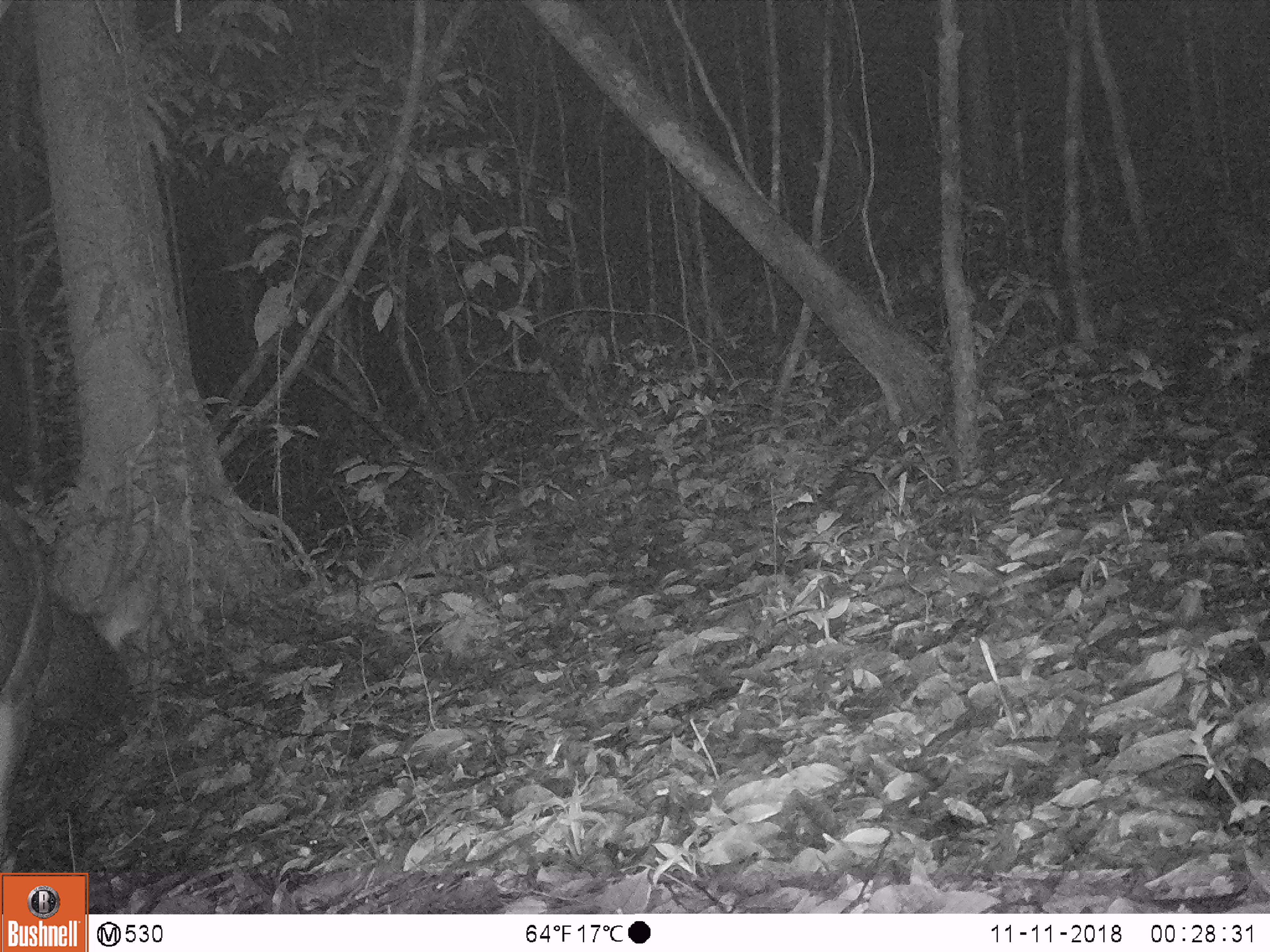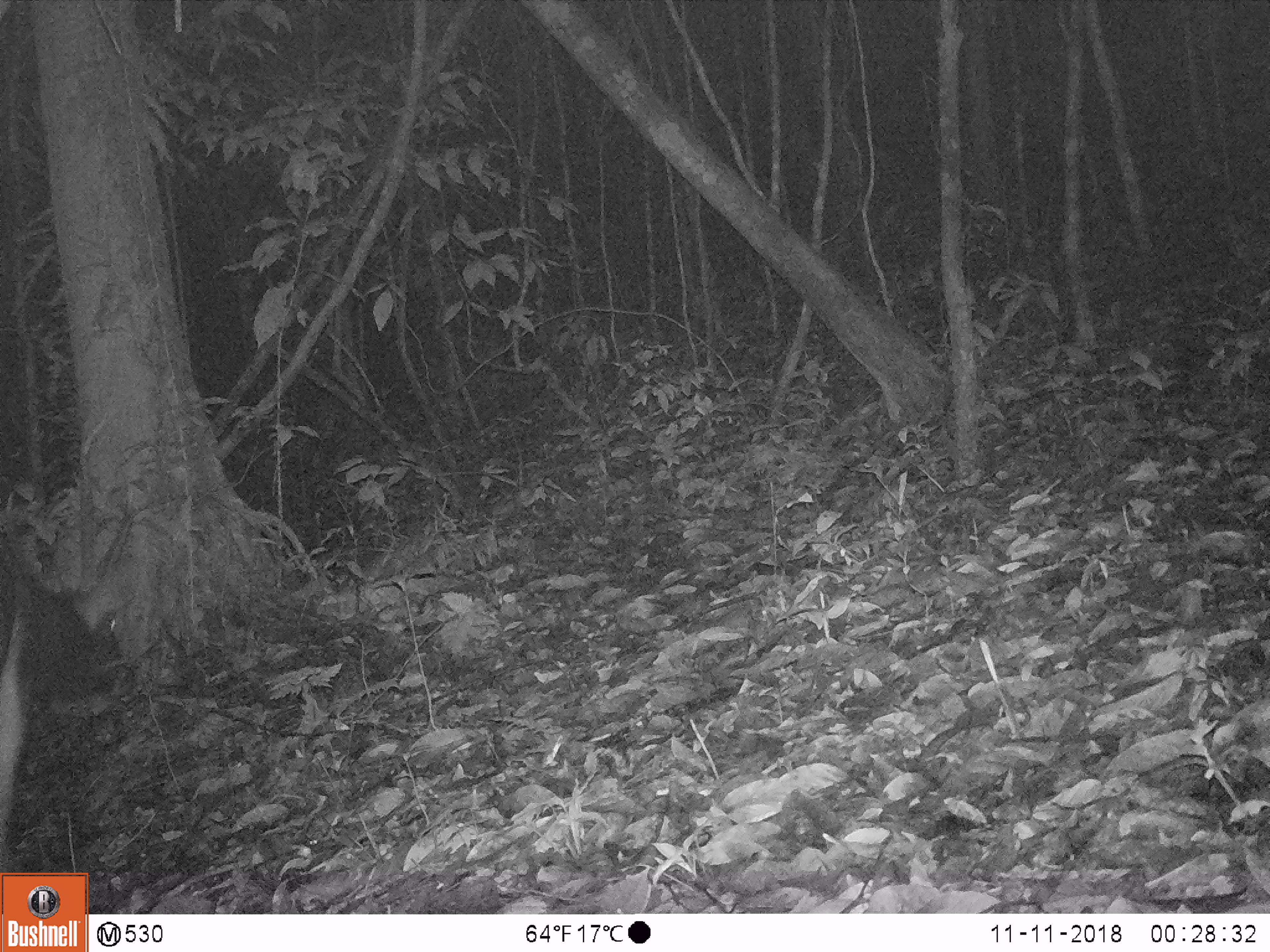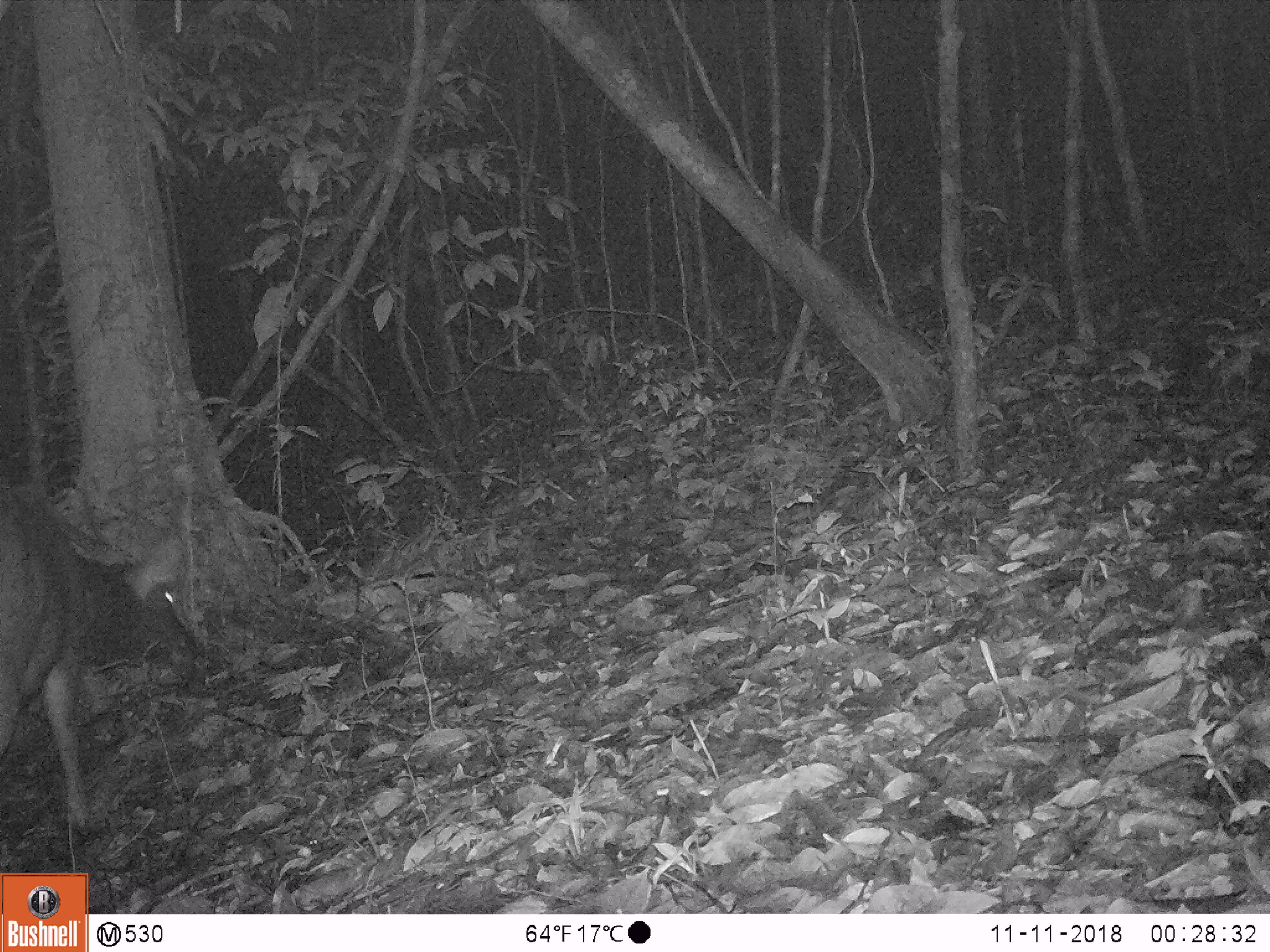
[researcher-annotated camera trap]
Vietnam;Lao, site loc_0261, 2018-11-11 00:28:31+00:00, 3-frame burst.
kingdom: Animalia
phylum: Chordata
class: Mammalia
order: Artiodactyla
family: Cervidae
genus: Rusa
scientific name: Rusa unicolor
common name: sambar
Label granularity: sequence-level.